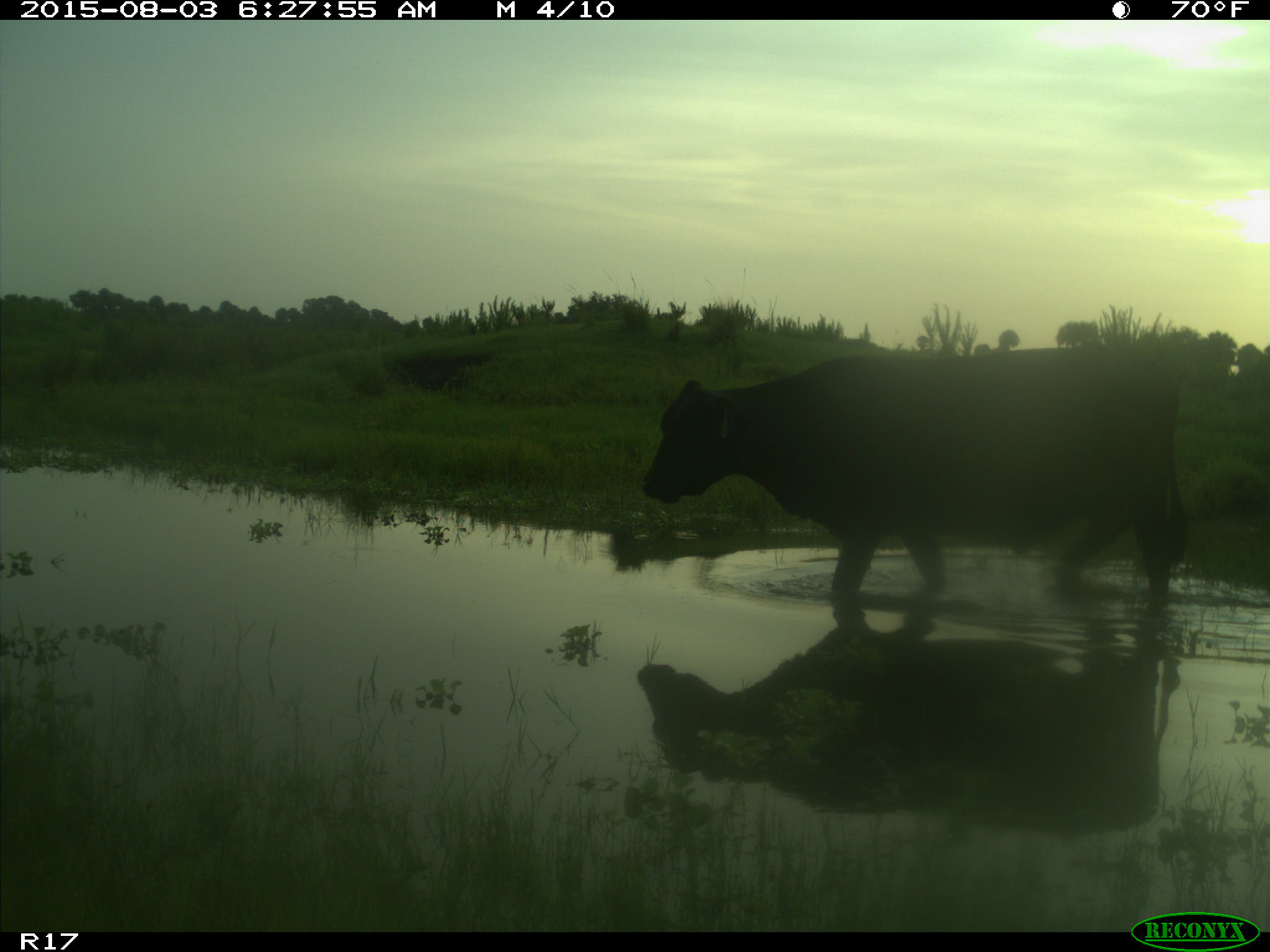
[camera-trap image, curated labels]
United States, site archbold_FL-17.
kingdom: Animalia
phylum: Chordata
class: Mammalia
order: Artiodactyla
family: Bovidae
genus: Bos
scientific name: Bos taurus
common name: domestic cow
Bos taurus (domestic cow).